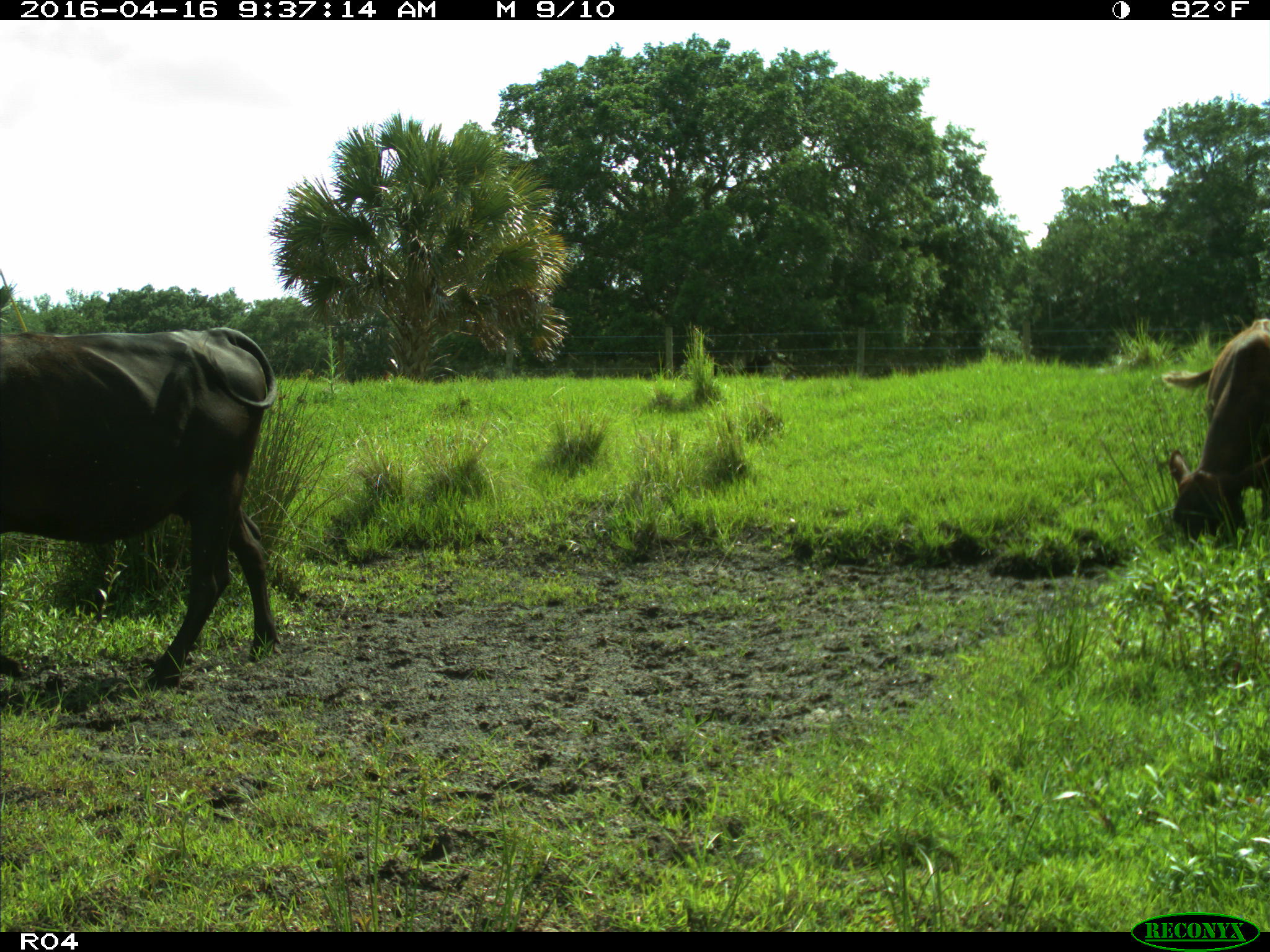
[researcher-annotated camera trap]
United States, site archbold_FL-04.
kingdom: Animalia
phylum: Chordata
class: Mammalia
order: Artiodactyla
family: Bovidae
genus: Bos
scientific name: Bos taurus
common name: domestic cow